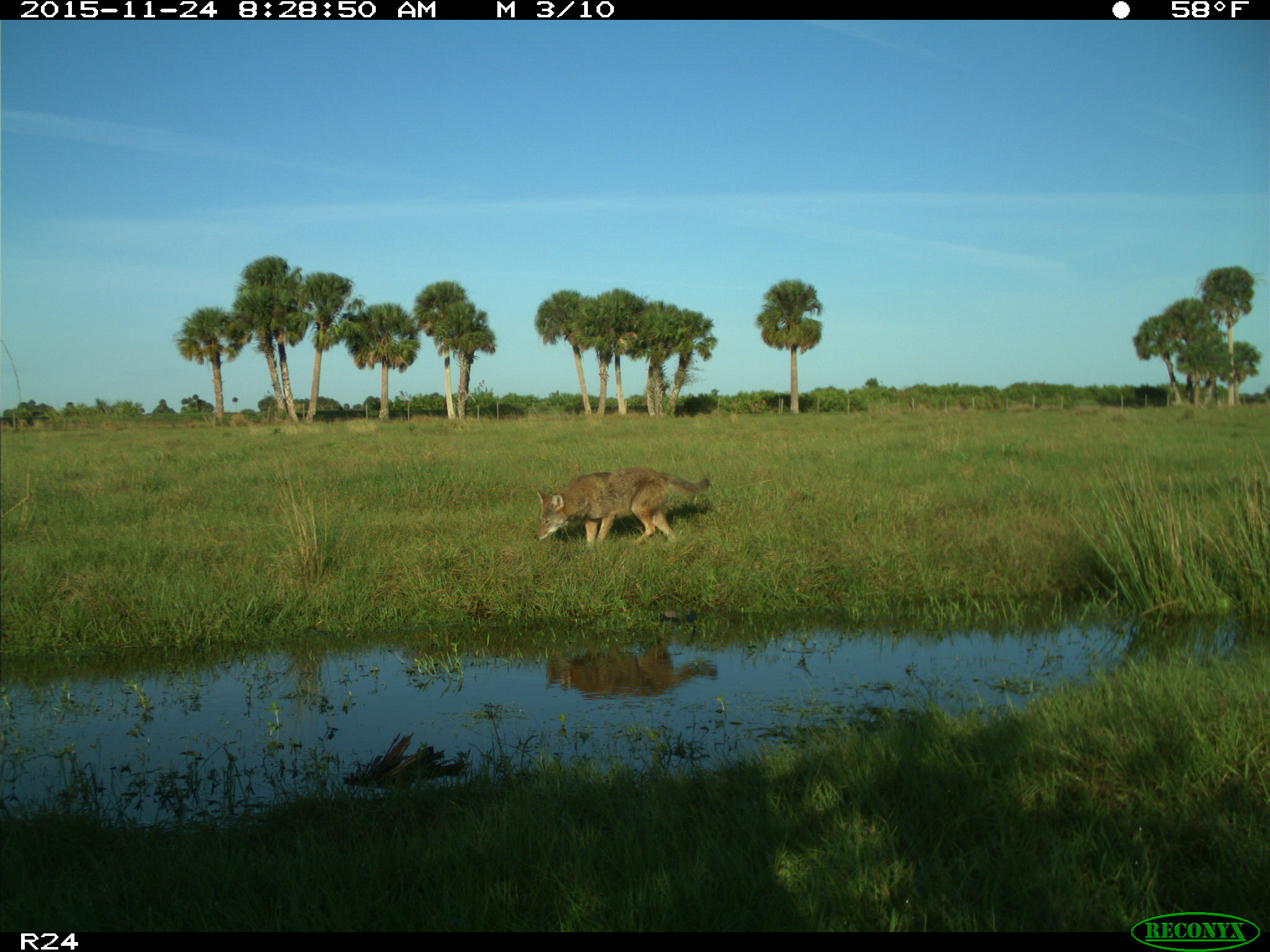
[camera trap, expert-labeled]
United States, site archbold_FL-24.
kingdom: Animalia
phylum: Chordata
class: Mammalia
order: Carnivora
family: Canidae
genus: Canis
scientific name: Canis latrans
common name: coyote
Canis latrans (coyote).